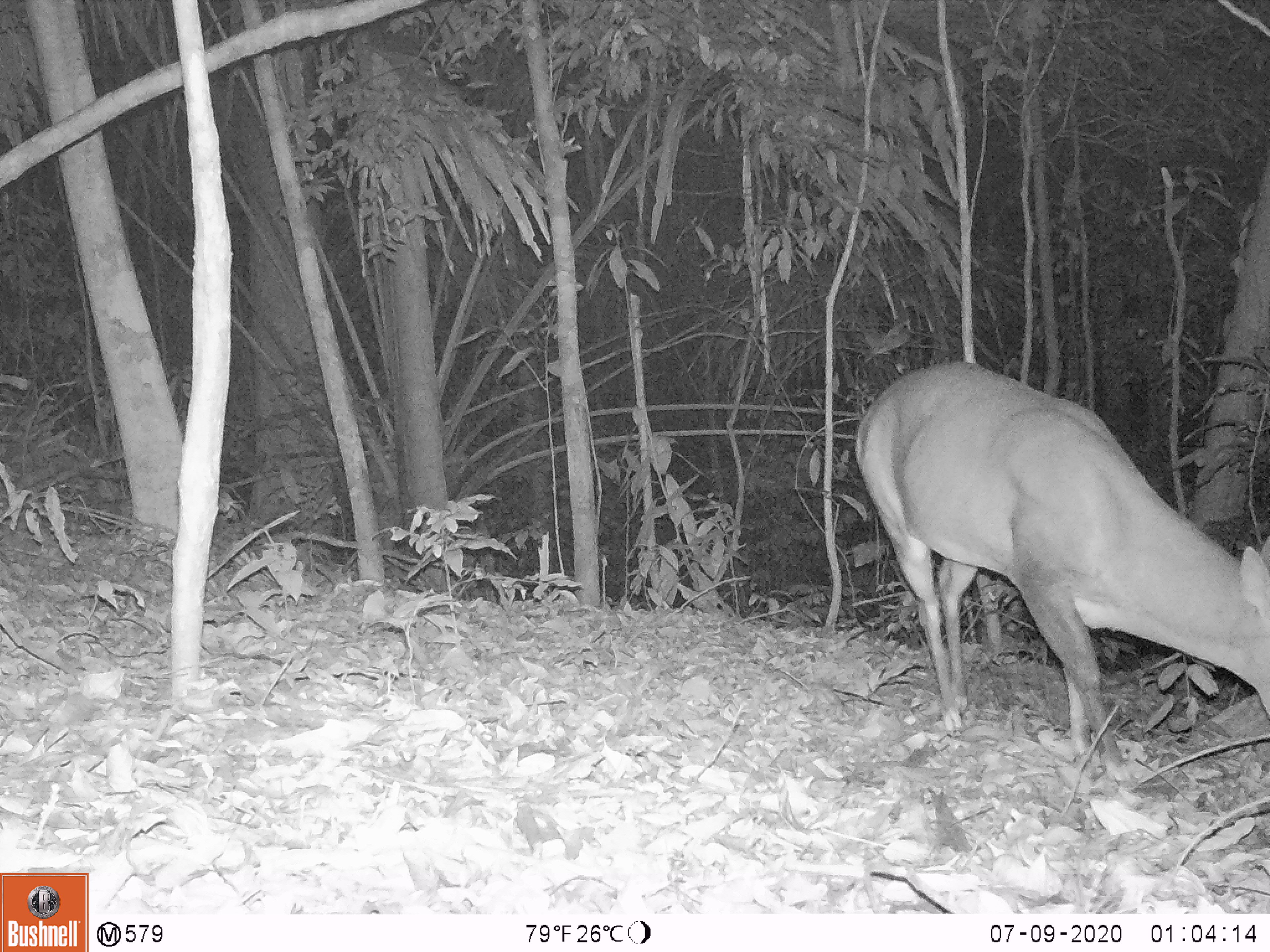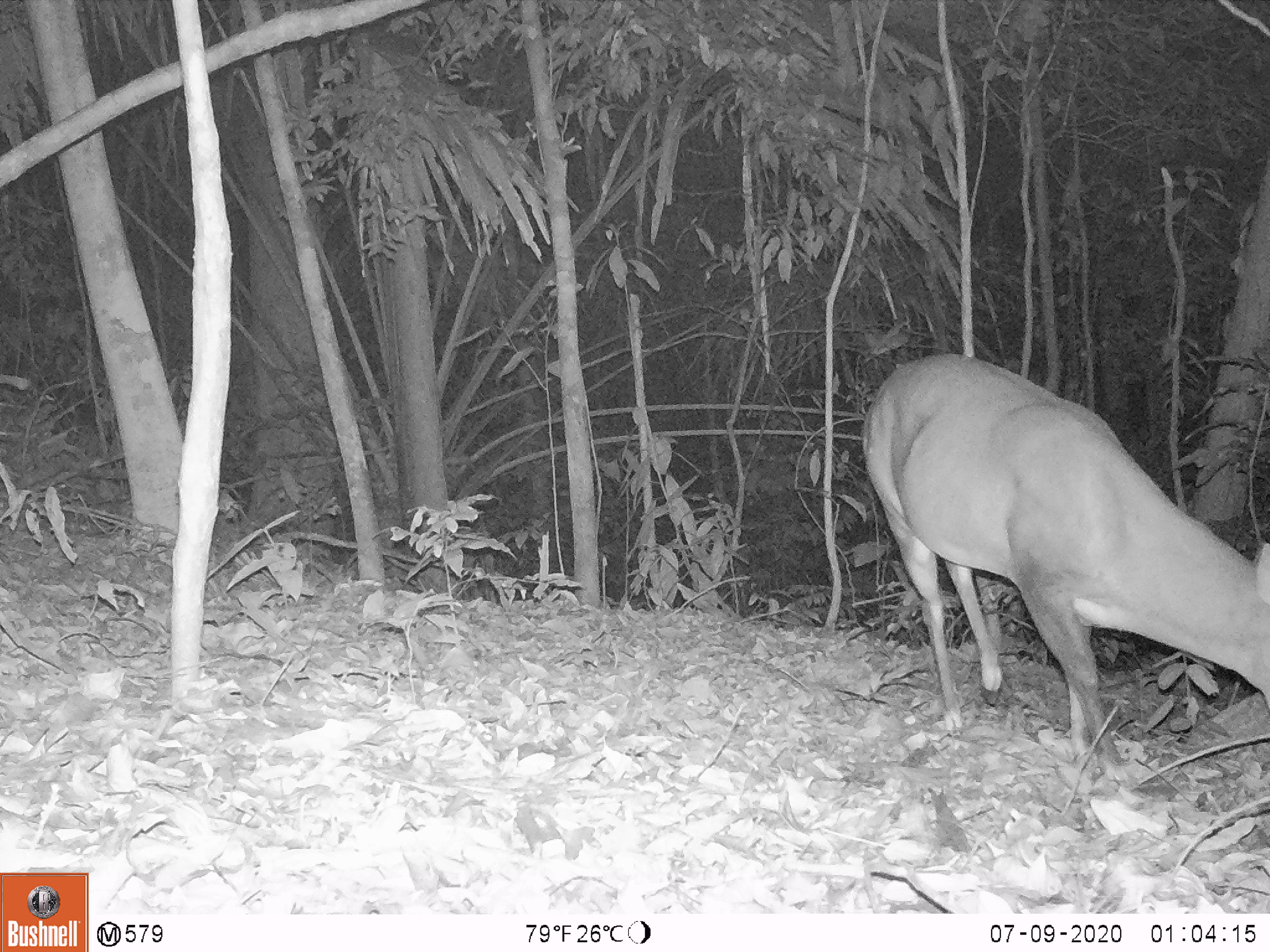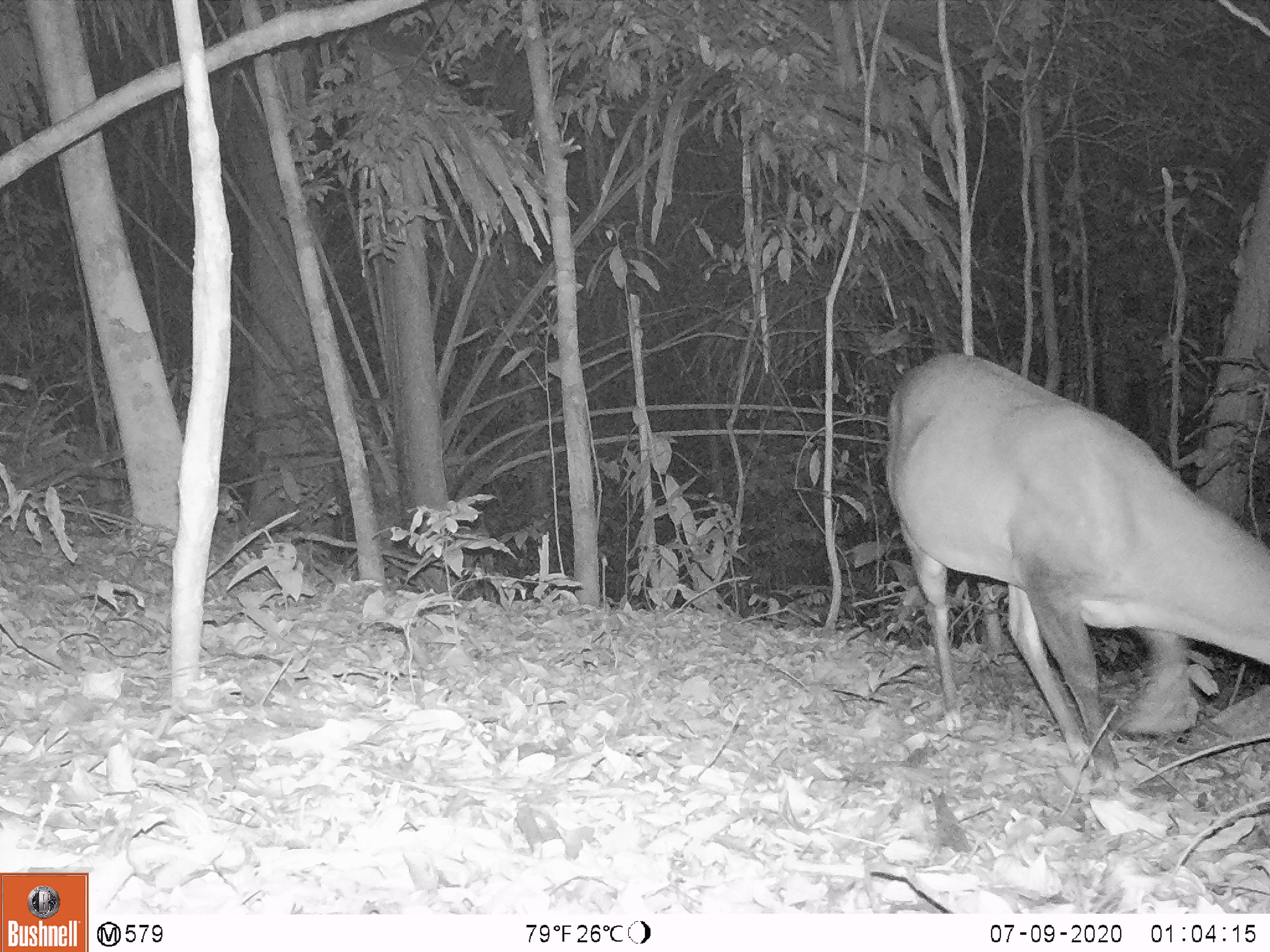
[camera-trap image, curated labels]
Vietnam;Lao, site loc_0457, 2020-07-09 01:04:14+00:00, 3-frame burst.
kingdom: Animalia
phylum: Chordata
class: Mammalia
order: Artiodactyla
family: Cervidae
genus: Muntiacus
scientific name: Muntiacus vuquangensis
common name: large-antlered muntjac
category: large antlered muntjac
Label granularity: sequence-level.